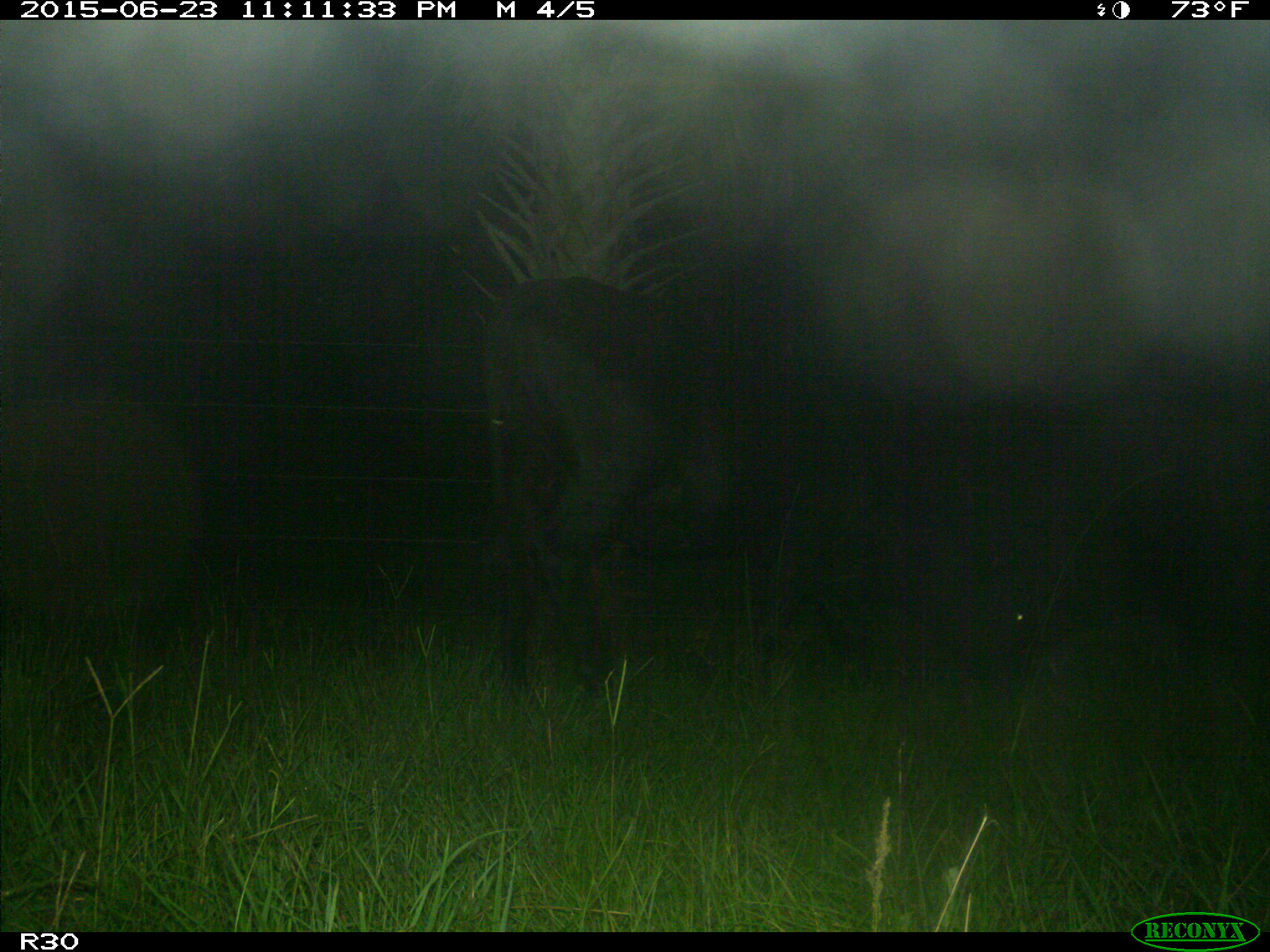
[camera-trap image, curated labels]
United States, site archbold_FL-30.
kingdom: Animalia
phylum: Chordata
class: Mammalia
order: Artiodactyla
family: Bovidae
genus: Bos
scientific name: Bos taurus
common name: domestic cow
Bos taurus (domestic cow).